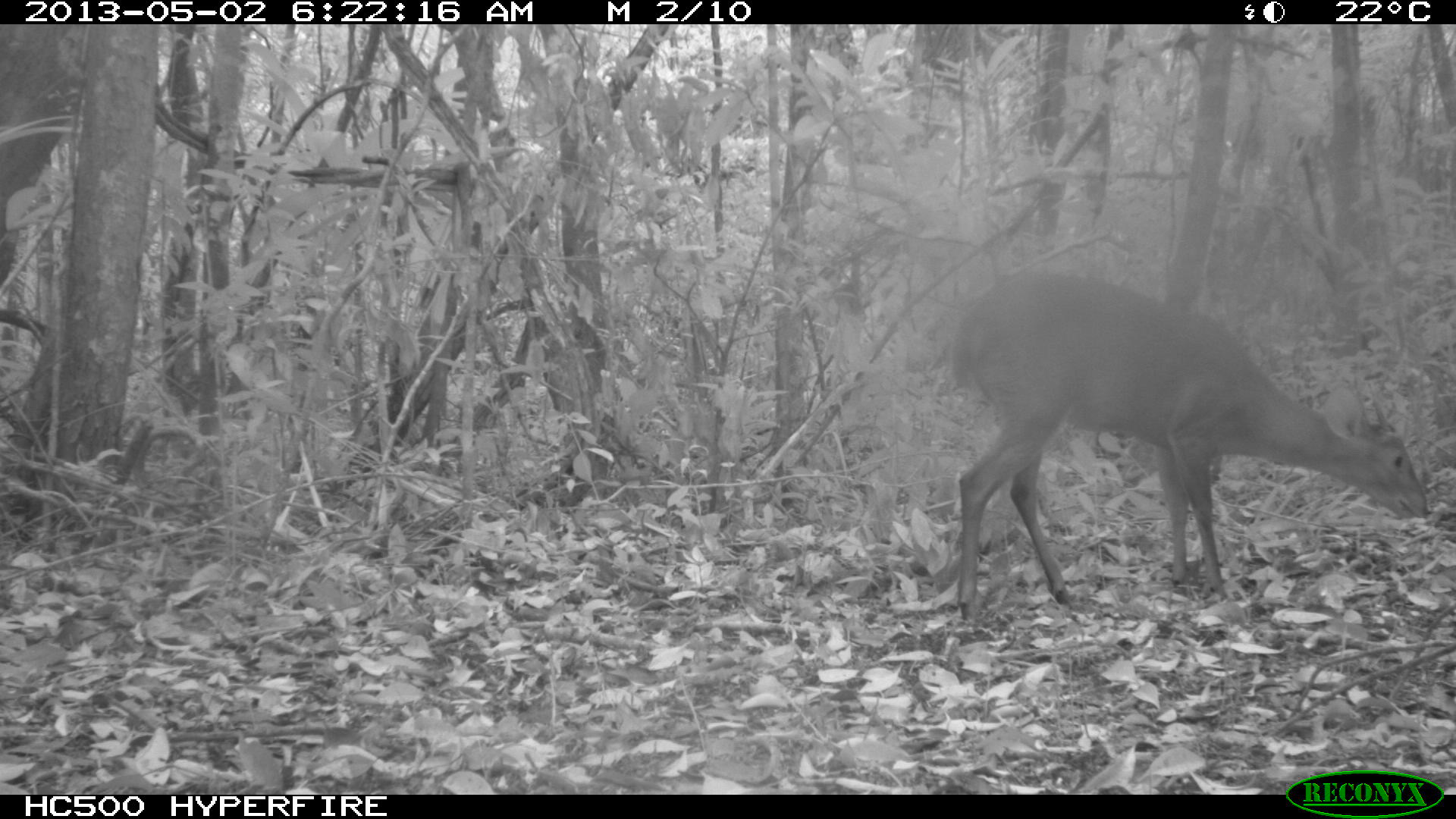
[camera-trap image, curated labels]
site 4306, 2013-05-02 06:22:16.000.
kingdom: Animalia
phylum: Chordata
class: Mammalia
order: Artiodactyla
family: Cervidae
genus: Mazama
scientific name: Mazama temama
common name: central american red brocket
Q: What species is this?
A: Mazama temama (central american red brocket).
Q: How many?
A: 1.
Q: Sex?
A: Male.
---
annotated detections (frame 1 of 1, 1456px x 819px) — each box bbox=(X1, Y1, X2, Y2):
mazama temama: bbox=(949, 268, 1431, 625)